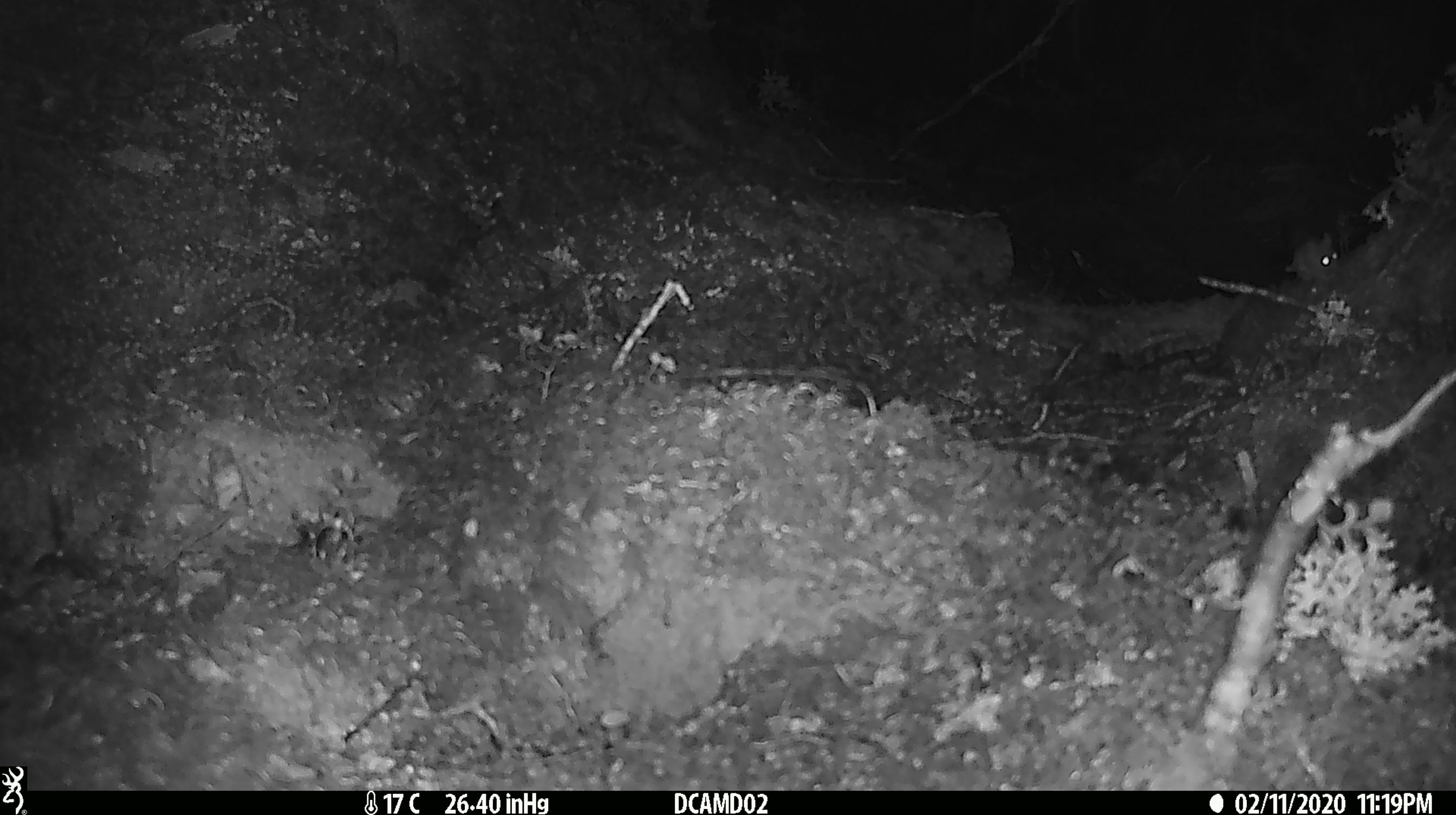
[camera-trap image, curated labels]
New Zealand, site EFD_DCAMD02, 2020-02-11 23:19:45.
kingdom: Animalia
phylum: Chordata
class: Mammalia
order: Rodentia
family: Muridae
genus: Mus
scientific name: Mus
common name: mouse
Mouse (Mus).